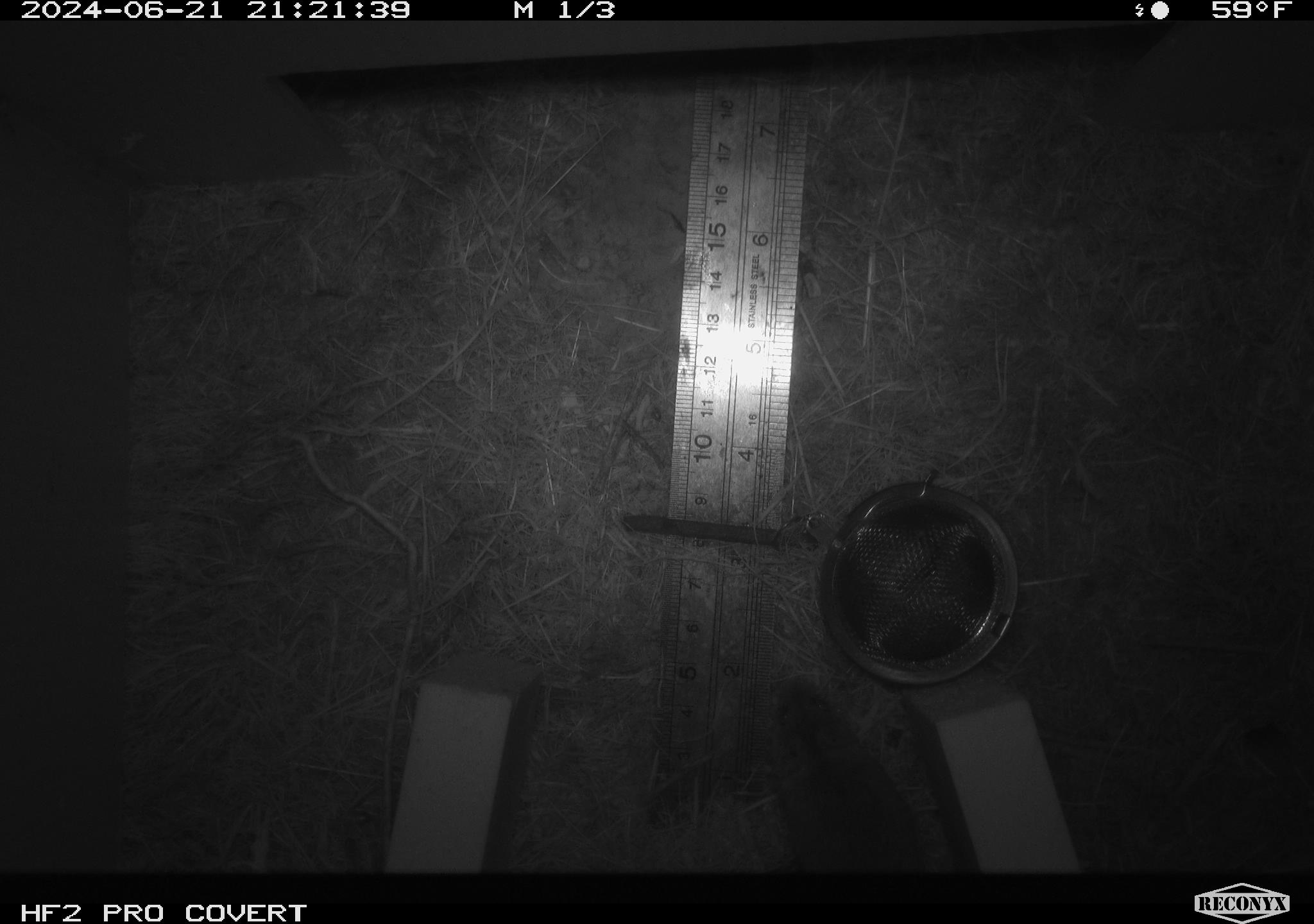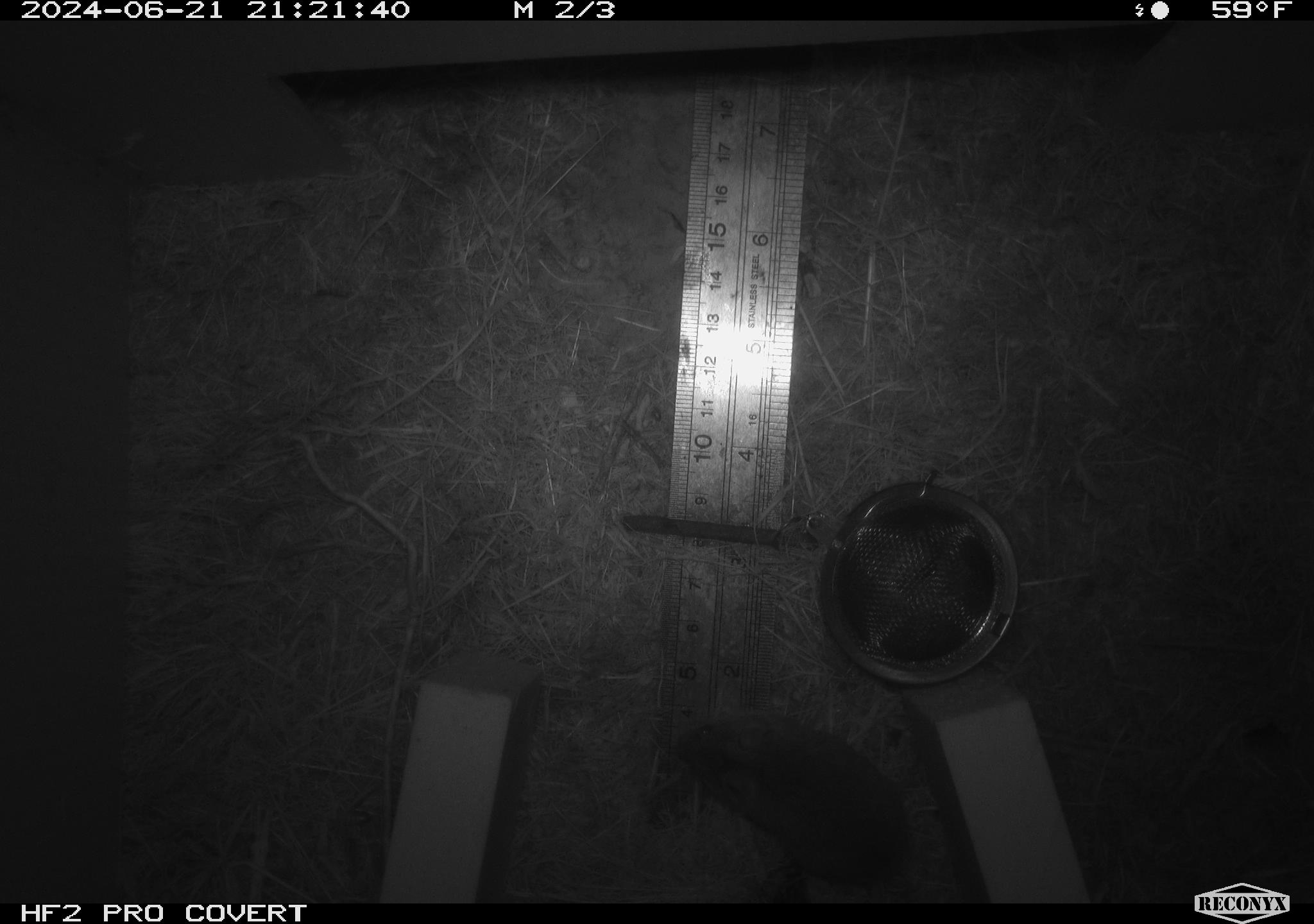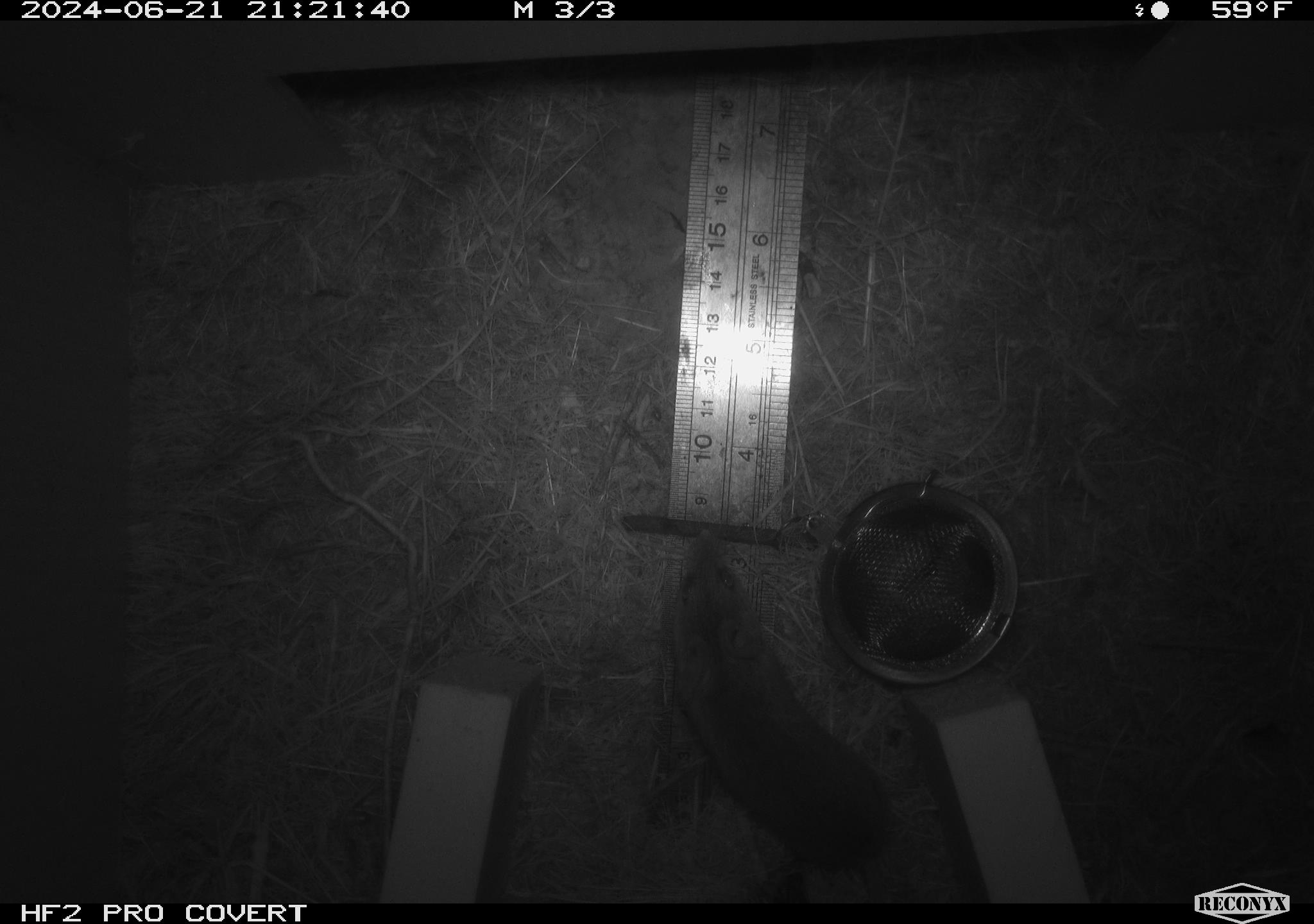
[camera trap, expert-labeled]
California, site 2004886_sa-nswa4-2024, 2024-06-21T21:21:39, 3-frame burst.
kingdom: Animalia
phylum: Chordata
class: Mammalia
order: Rodentia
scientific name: Rodentia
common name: rodent